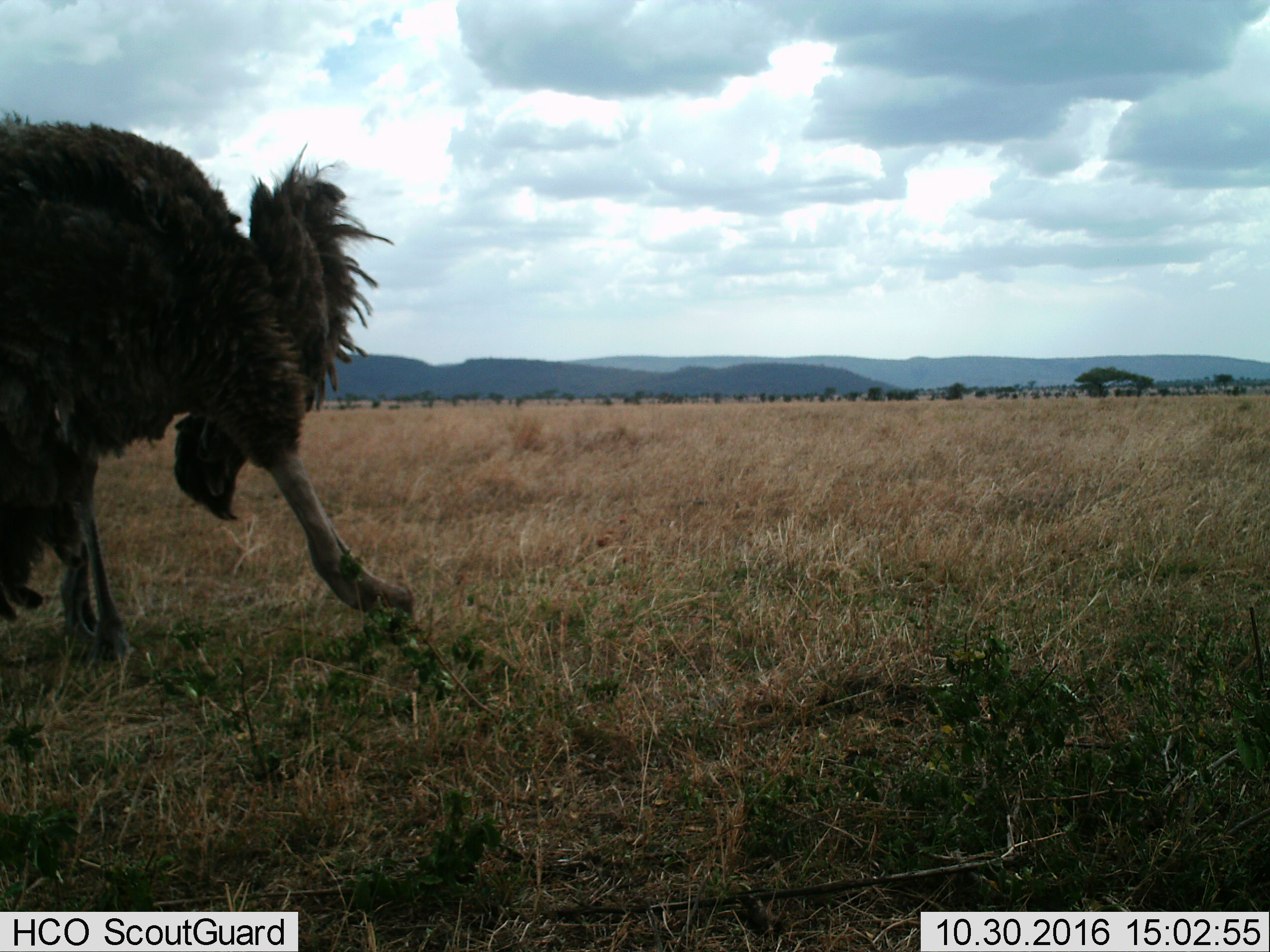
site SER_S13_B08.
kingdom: Animalia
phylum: Chordata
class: Aves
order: Struthioniformes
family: Struthionidae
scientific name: Struthionidae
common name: ostrich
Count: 1.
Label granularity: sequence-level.